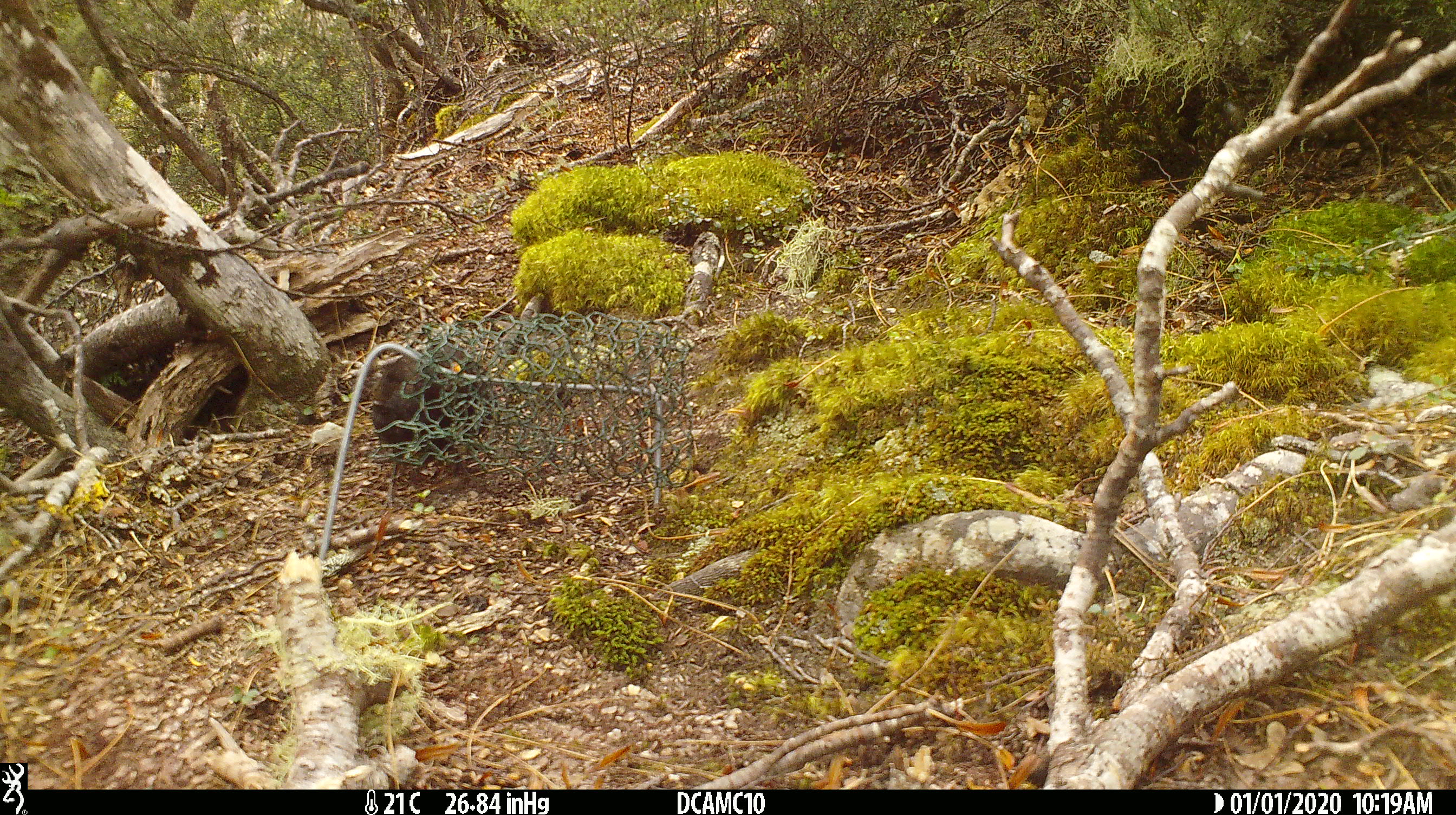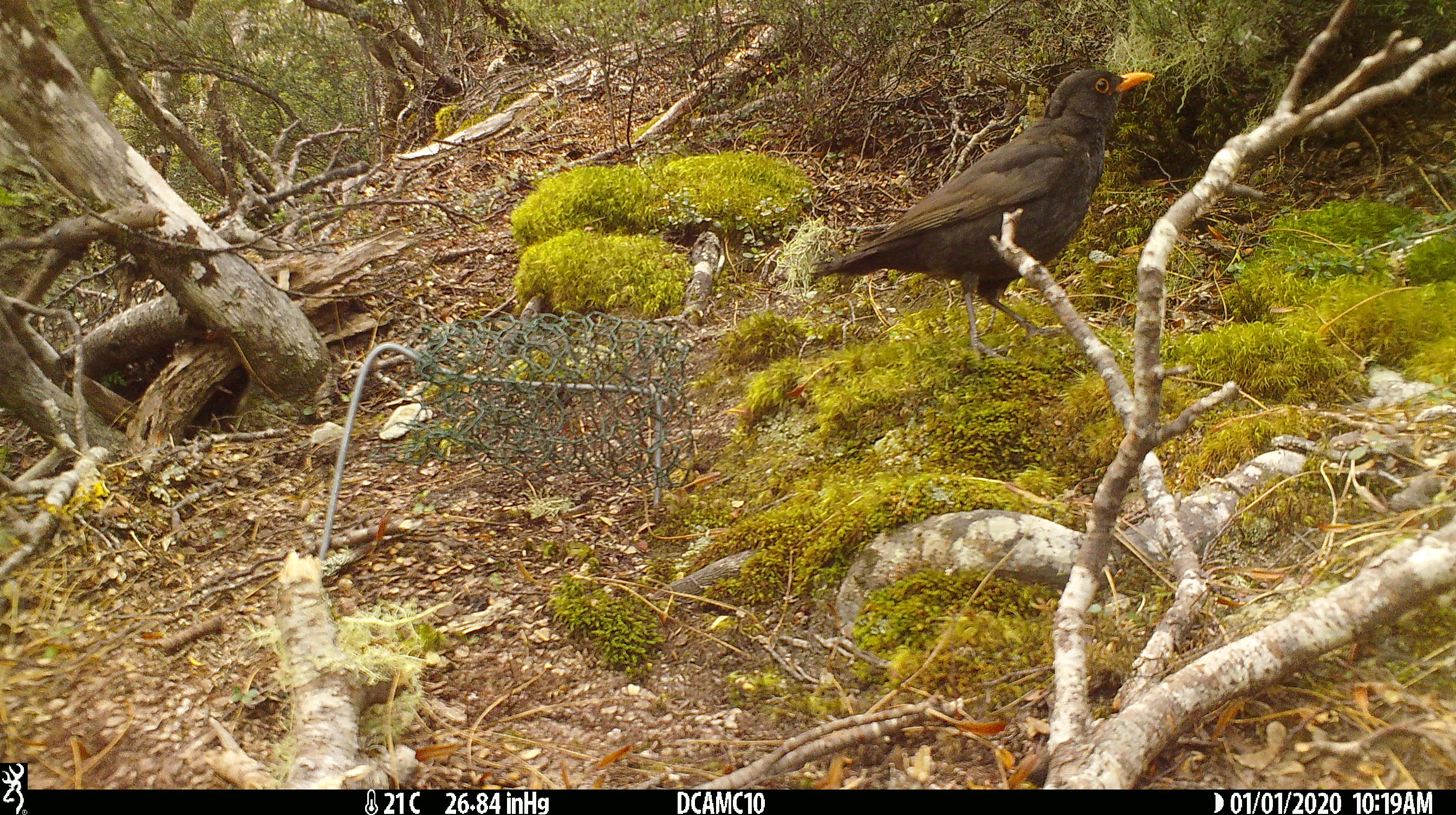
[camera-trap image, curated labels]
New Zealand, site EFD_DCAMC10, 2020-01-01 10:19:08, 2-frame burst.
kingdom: Animalia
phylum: Chordata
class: Aves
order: Passeriformes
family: Turdidae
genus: Turdus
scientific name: Turdus merula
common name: eurasian blackbird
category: blackbird